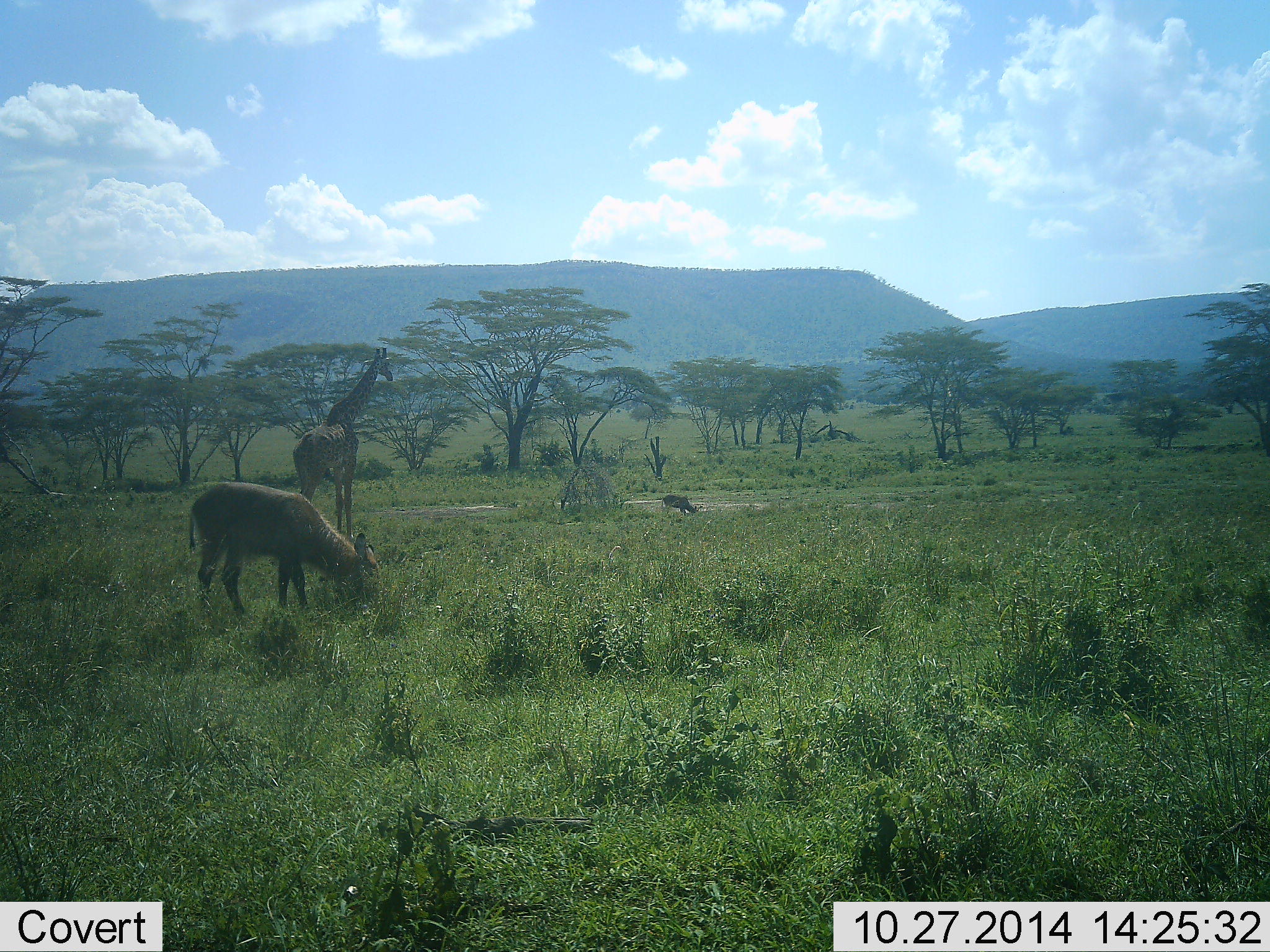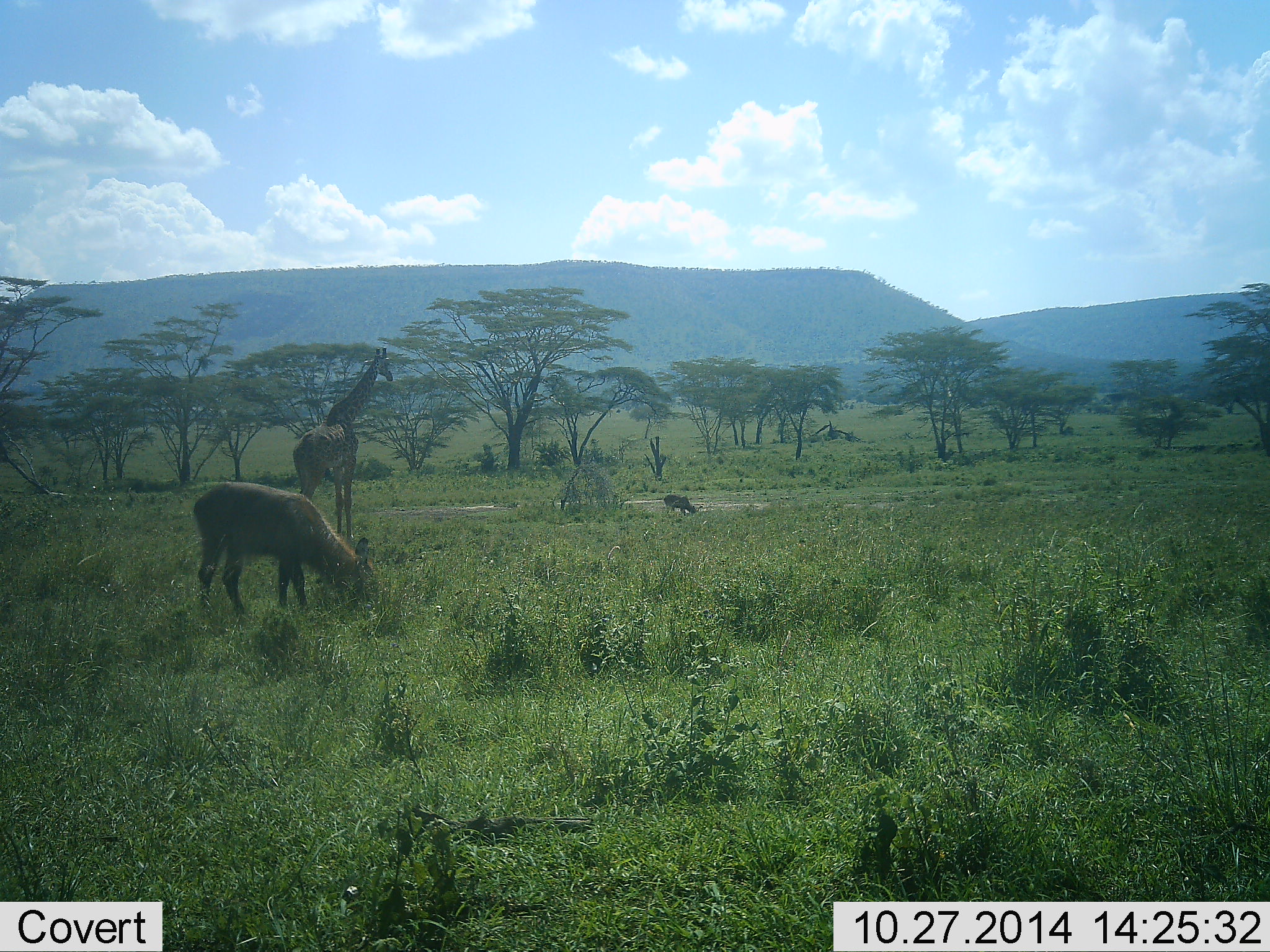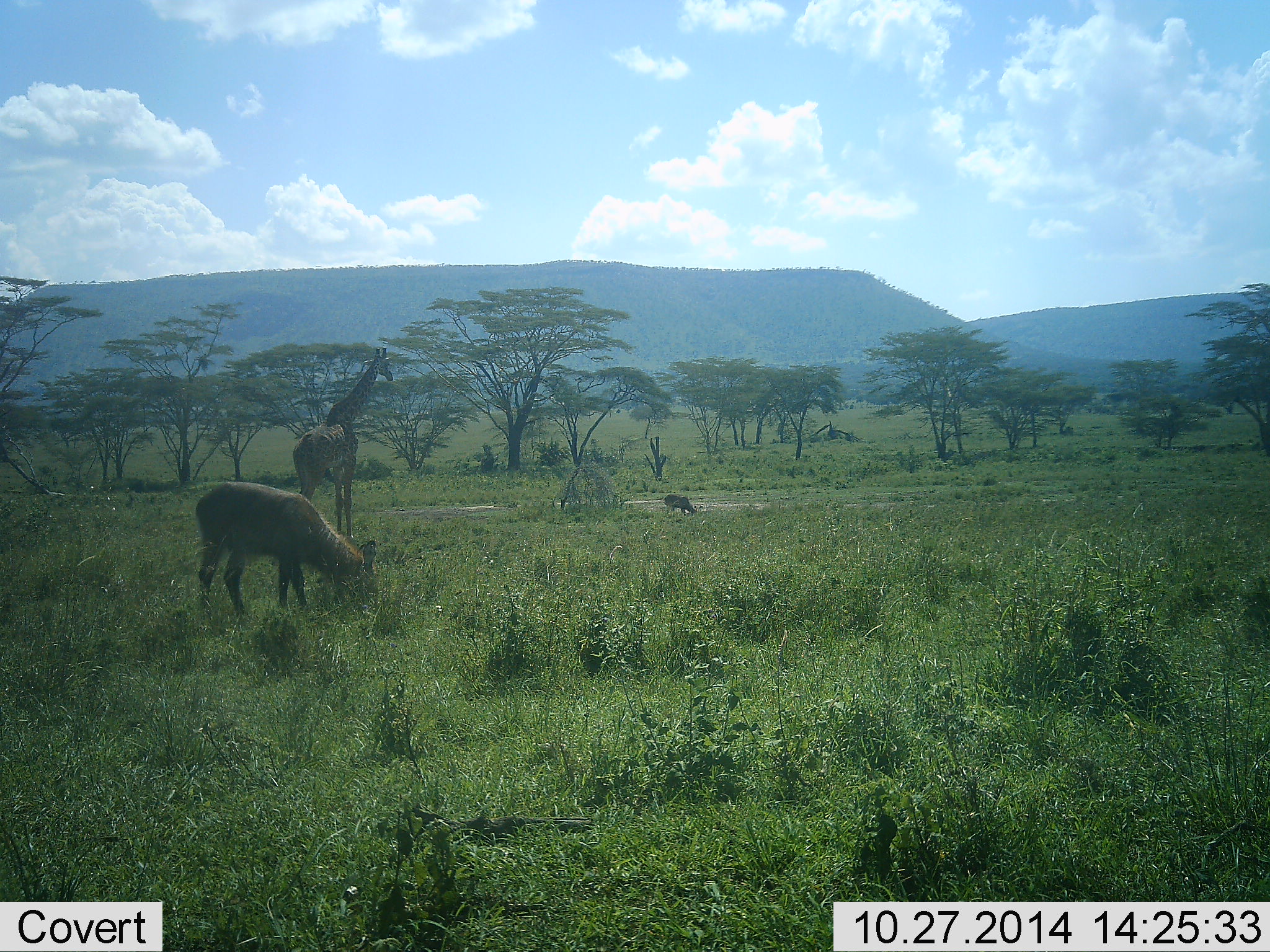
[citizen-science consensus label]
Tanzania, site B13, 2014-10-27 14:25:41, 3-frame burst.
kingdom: Animalia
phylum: Chordata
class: Mammalia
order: Artiodactyla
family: Giraffidae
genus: Giraffa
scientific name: Giraffa camelopardalis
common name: giraffe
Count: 1.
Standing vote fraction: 100%.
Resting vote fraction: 0%.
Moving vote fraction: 4%.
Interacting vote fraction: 0%.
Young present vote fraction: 0%.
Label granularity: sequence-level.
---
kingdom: Animalia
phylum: Chordata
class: Mammalia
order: Artiodactyla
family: Bovidae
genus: Kobus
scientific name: Kobus ellipsiprymnus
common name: waterbuck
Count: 1.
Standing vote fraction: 27%.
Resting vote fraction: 0%.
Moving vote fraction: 0%.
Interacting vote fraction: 0%.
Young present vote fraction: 9%.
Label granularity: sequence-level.